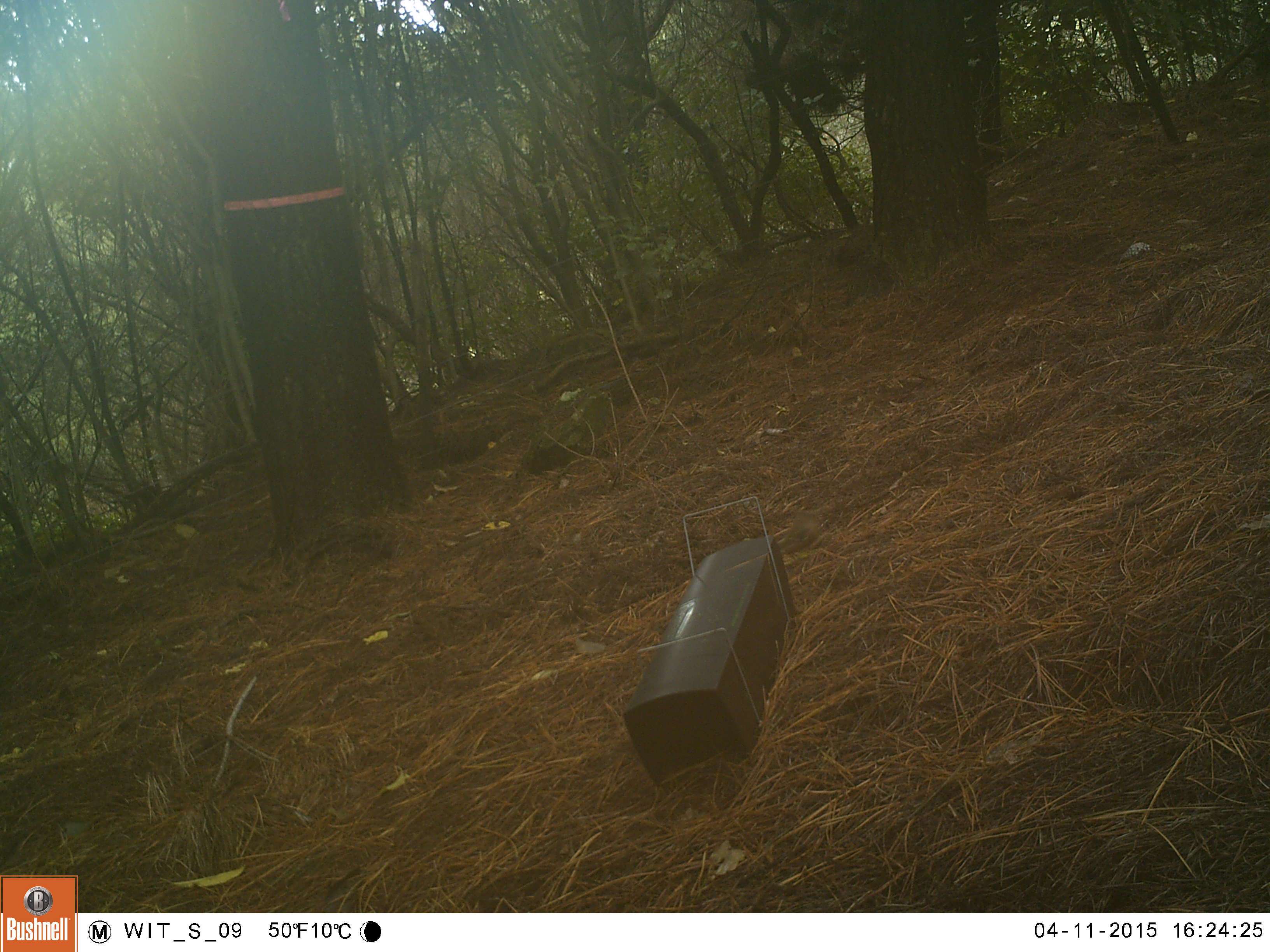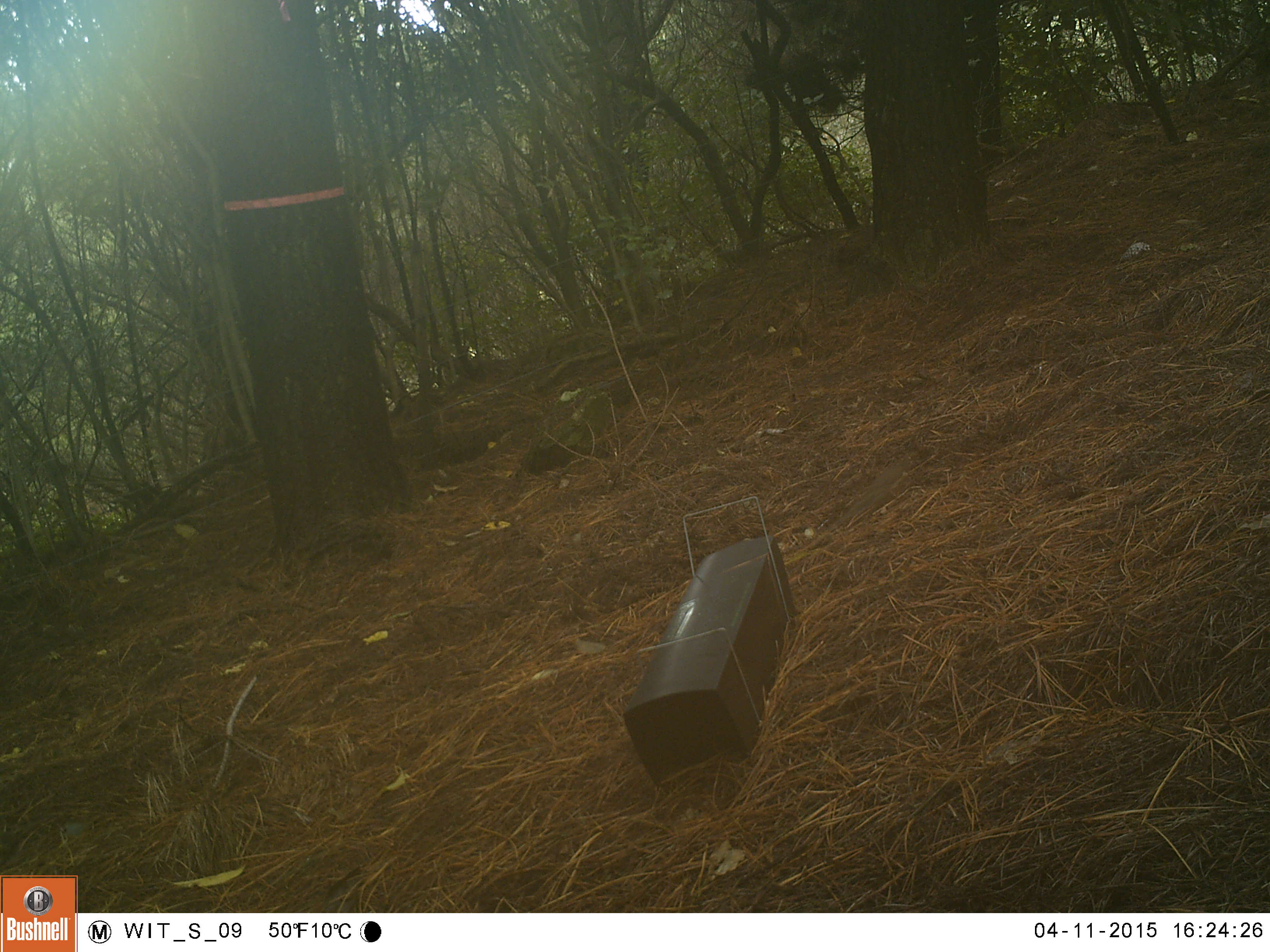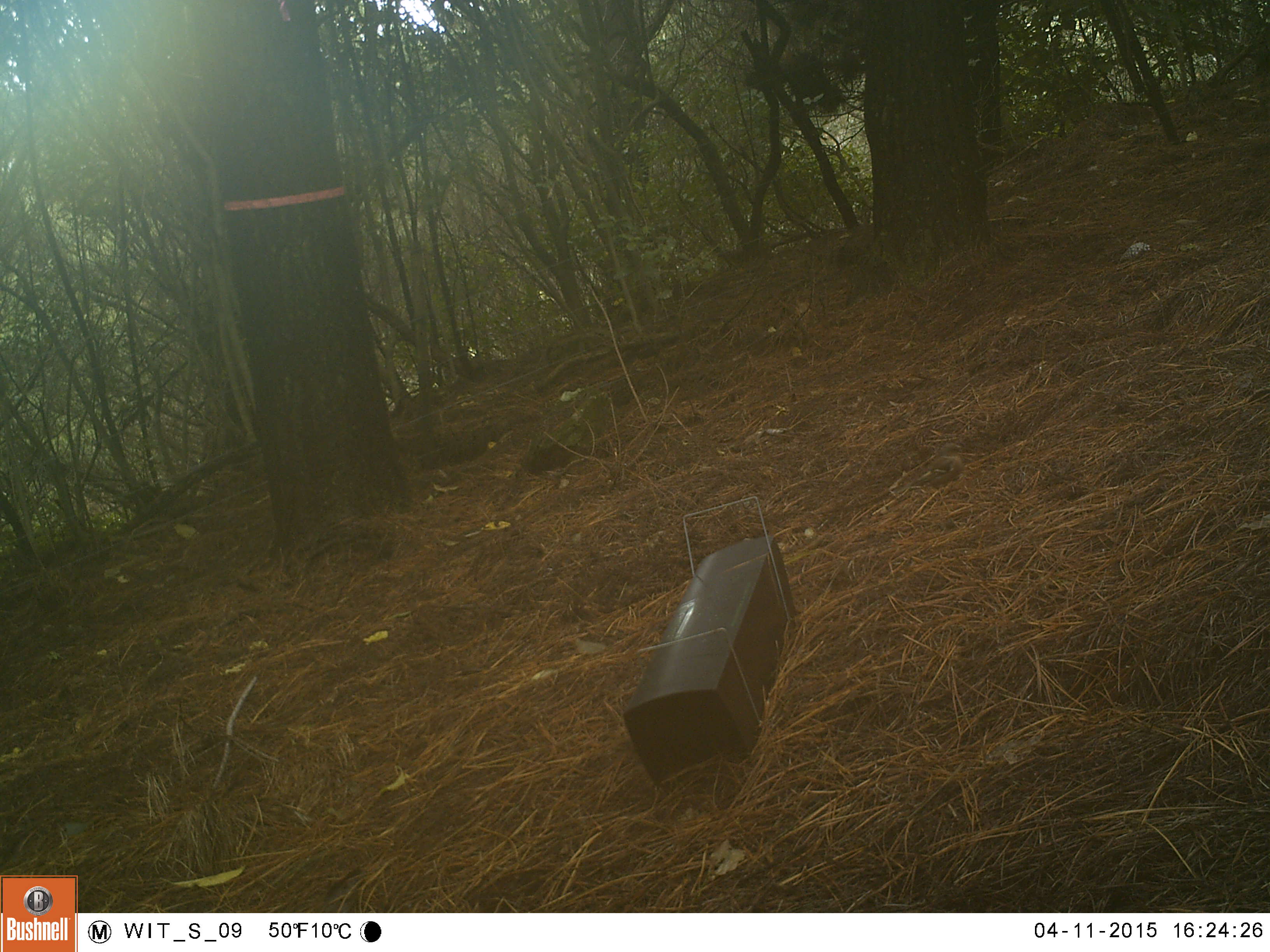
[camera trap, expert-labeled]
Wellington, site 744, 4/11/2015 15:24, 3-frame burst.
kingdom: Animalia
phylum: Chordata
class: Aves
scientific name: Aves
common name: bird